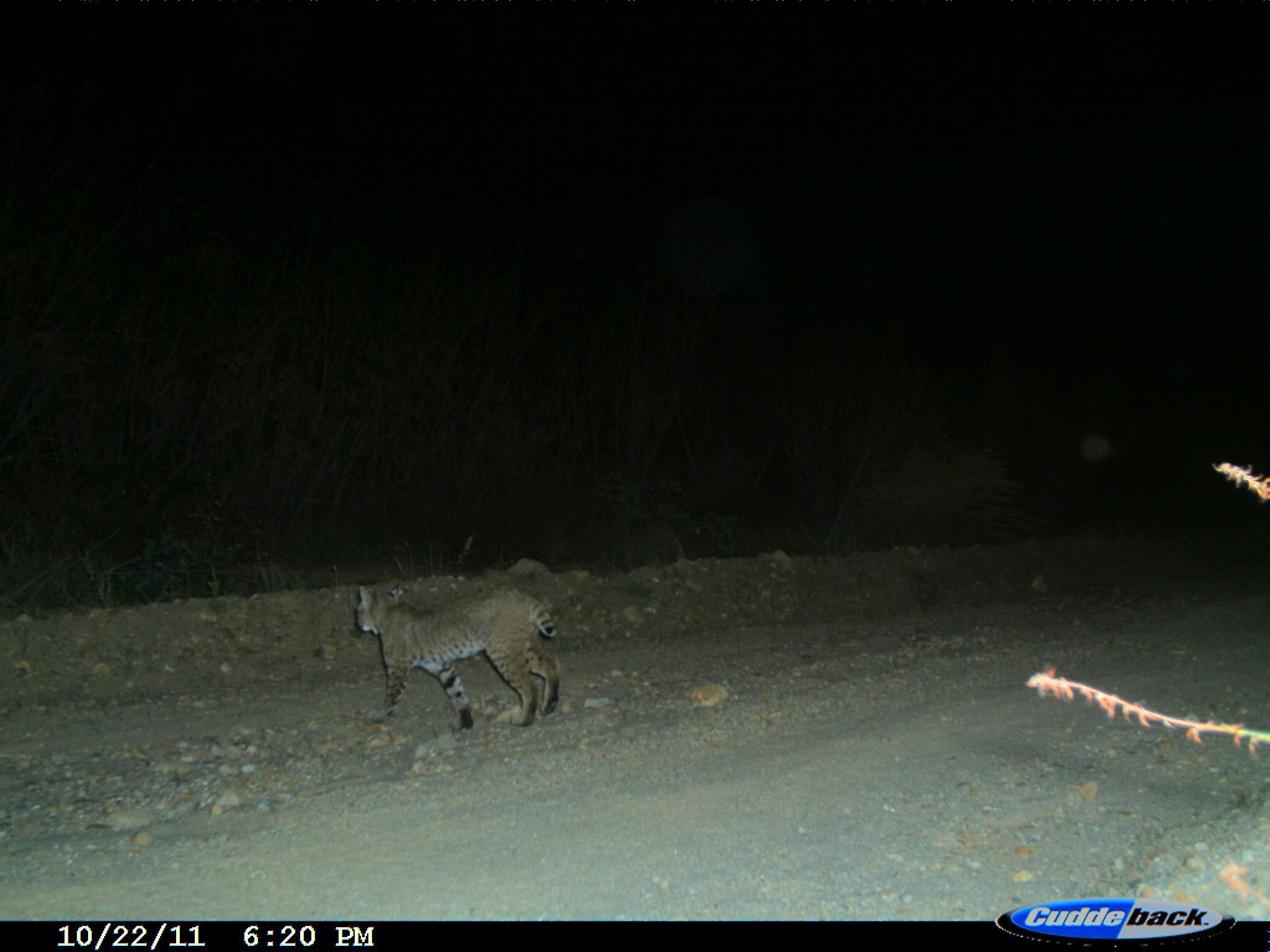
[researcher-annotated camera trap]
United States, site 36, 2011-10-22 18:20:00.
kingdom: Animalia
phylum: Chordata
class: Mammalia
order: Carnivora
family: Felidae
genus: Lynx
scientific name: Lynx rufus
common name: bobcat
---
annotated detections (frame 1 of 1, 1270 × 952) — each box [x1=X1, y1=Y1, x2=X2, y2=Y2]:
bobcat: [x1=349, y1=581, x2=569, y2=734]